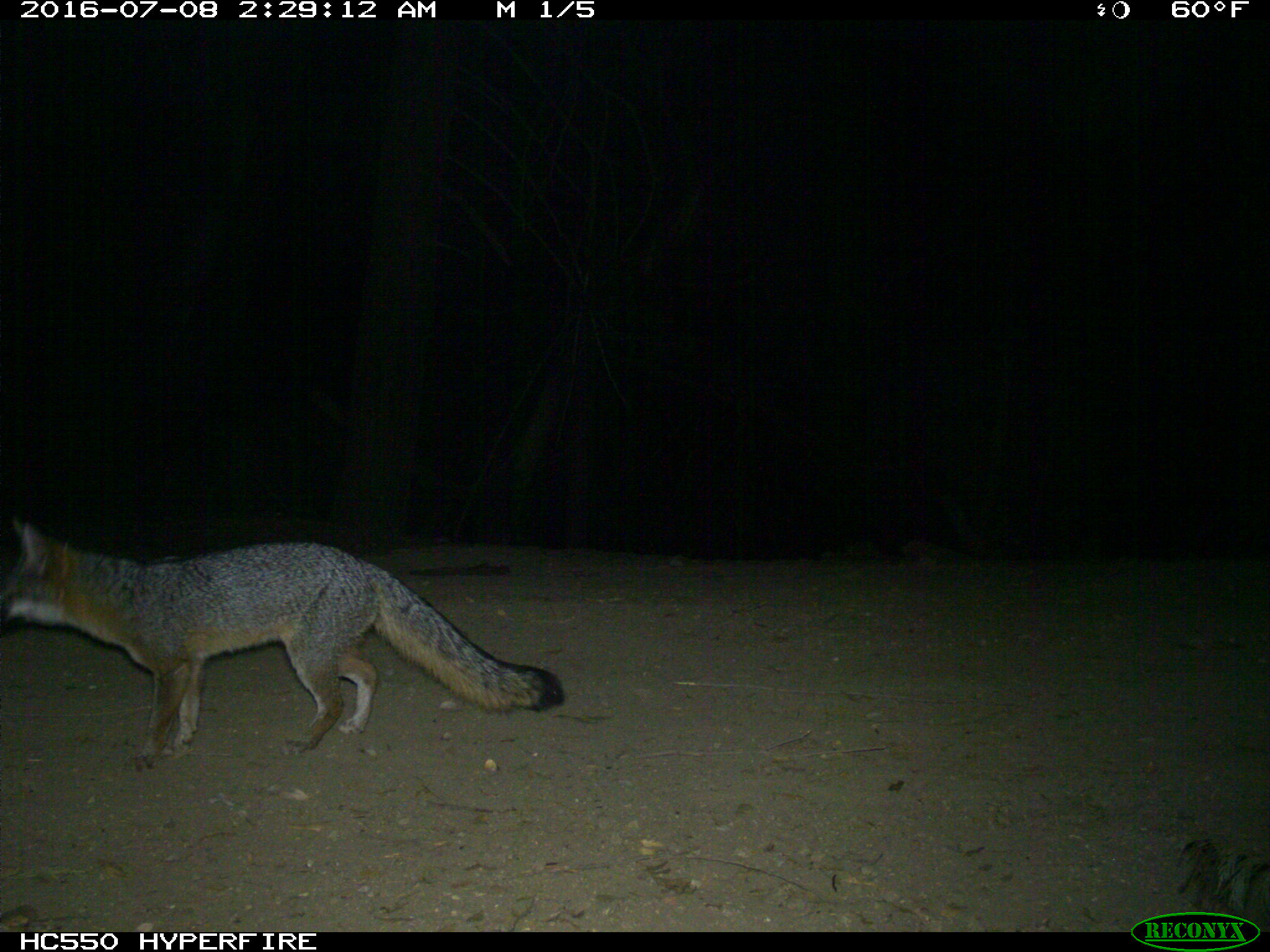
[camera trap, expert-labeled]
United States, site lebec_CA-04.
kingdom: Animalia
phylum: Chordata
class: Mammalia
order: Carnivora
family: Canidae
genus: Urocyon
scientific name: Urocyon cinereoargenteus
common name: gray fox